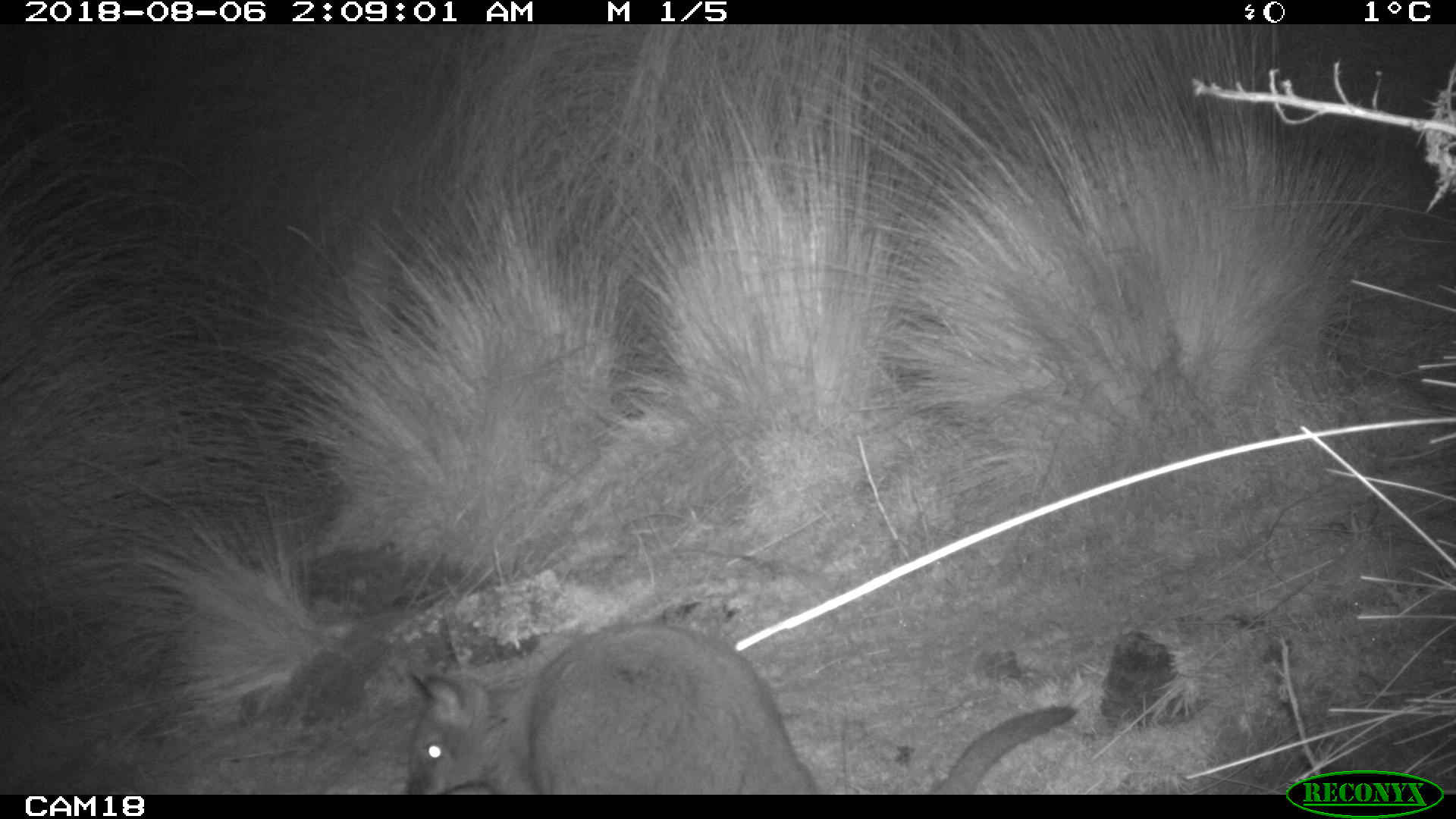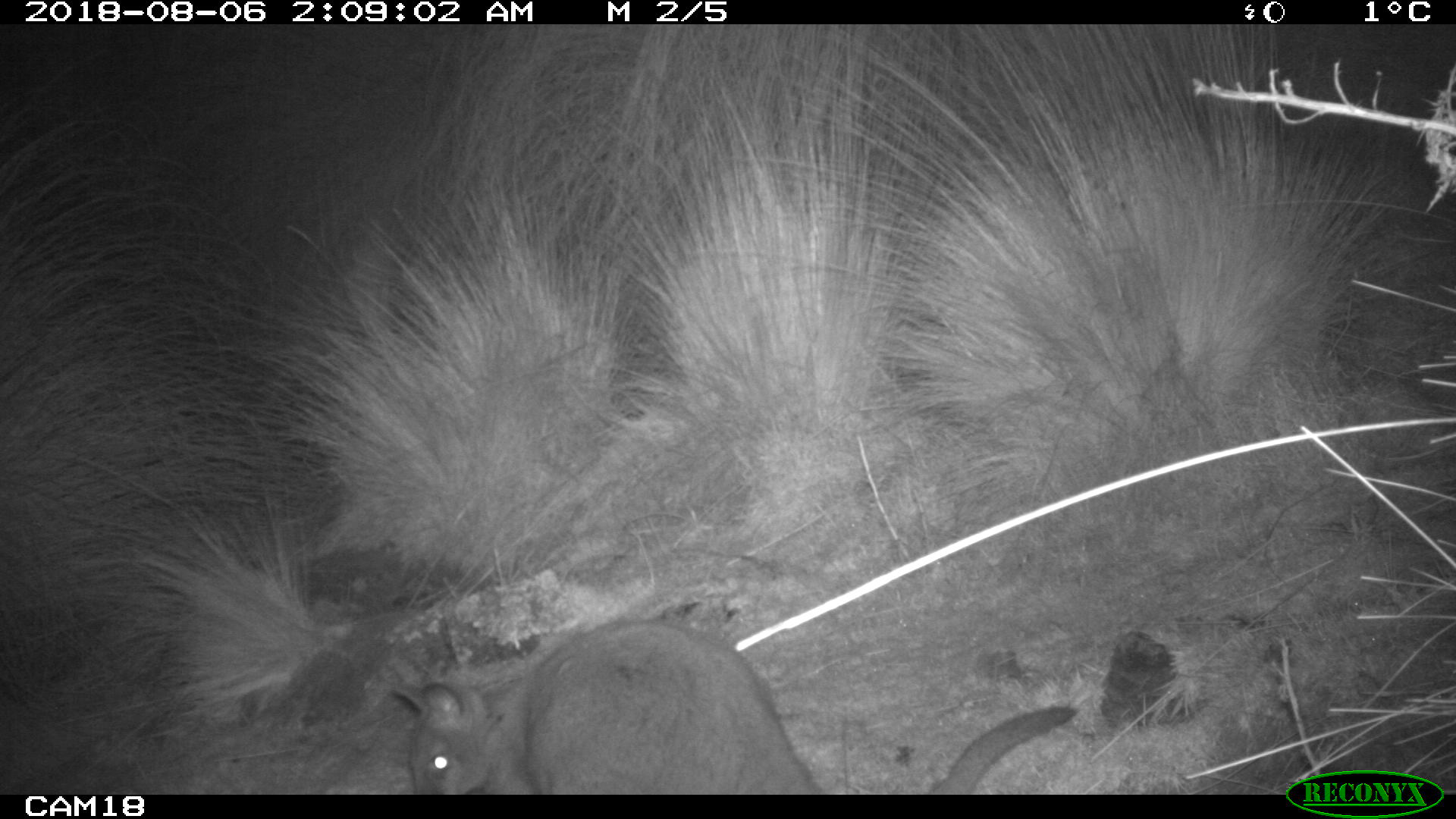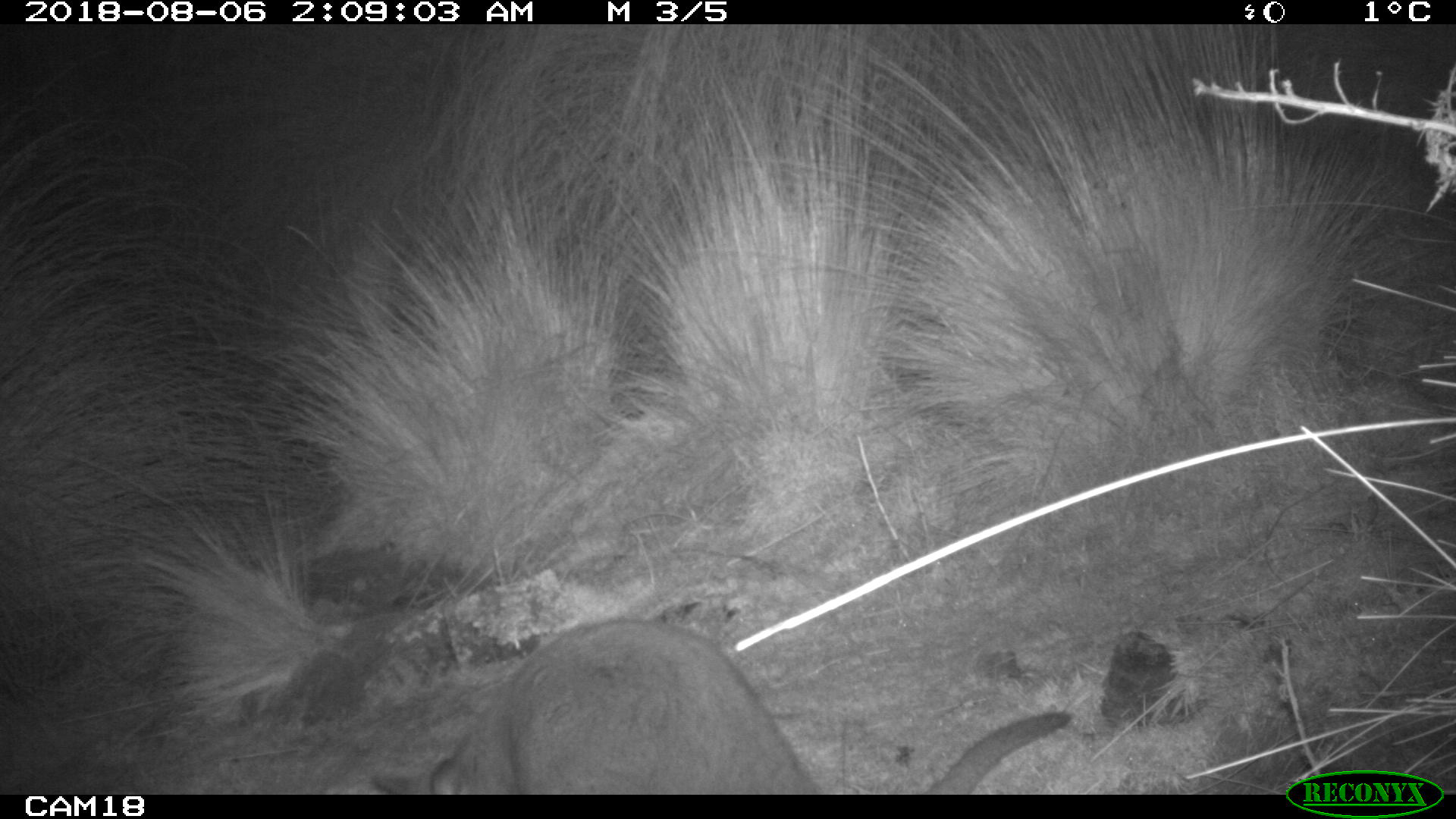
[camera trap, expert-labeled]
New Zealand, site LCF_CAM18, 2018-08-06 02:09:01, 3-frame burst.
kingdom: Animalia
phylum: Chordata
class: Mammalia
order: Diprotodontia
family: Macropodidae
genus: Notamacropus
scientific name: Notamacropus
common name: wallaby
Wallaby (Notamacropus).